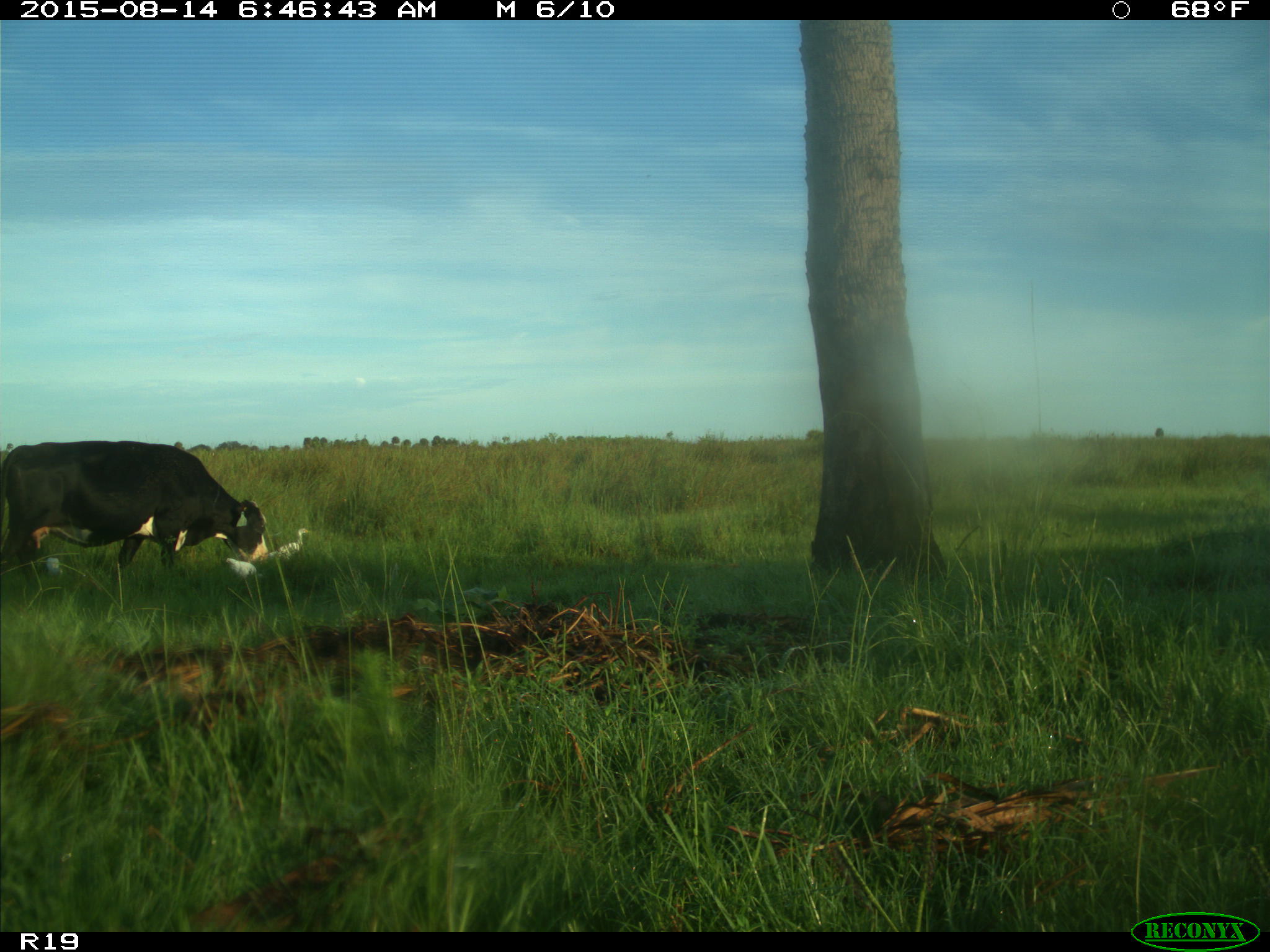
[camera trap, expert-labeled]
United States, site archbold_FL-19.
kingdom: Animalia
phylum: Chordata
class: Mammalia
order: Artiodactyla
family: Bovidae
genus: Bos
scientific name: Bos taurus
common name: domestic cow